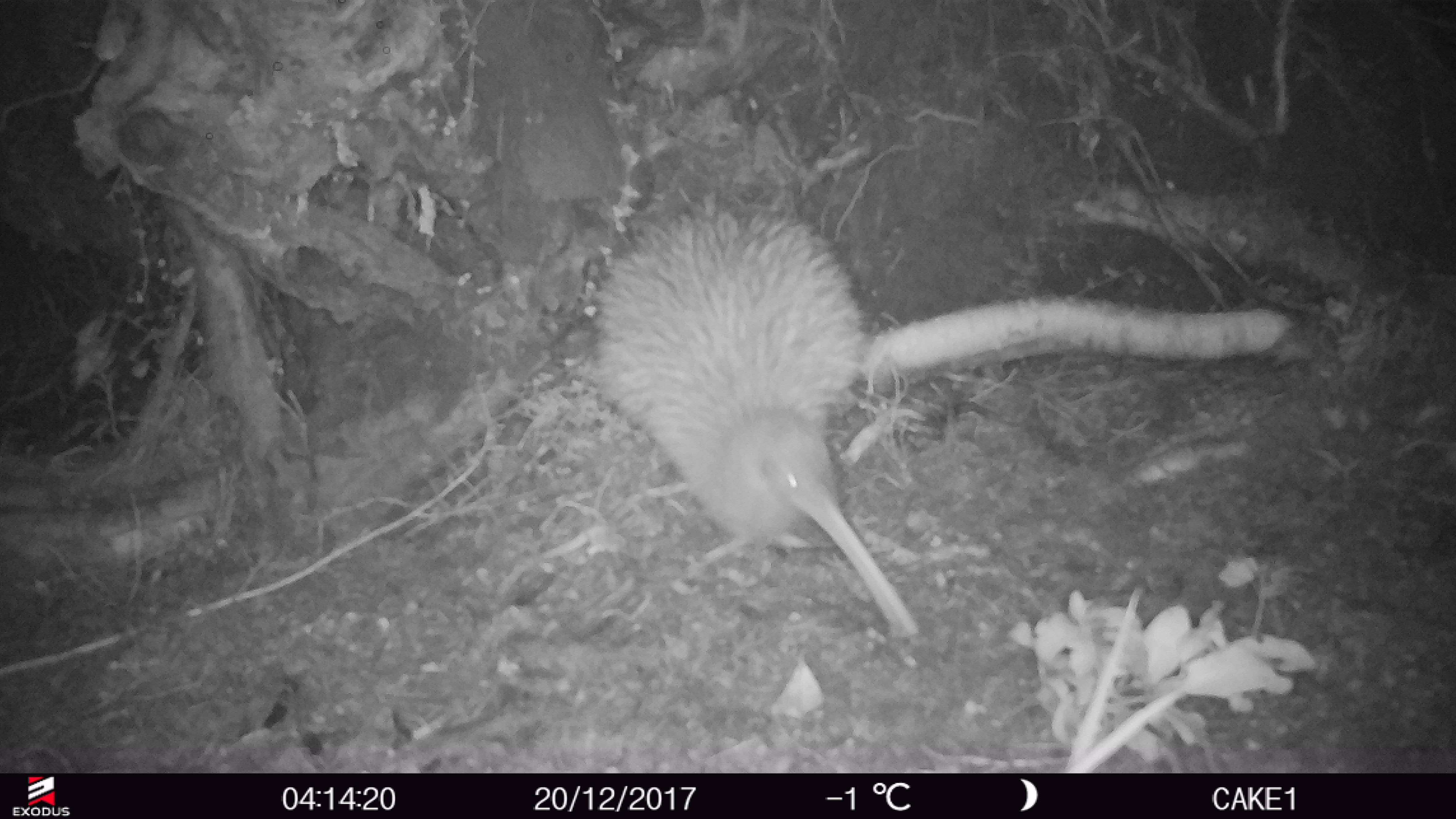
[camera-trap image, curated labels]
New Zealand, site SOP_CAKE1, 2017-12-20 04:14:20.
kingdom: Animalia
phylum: Chordata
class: Aves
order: Apterygiformes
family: Apterygidae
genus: Apteryx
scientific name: Apteryx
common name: kiwi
Kiwi (Apteryx).